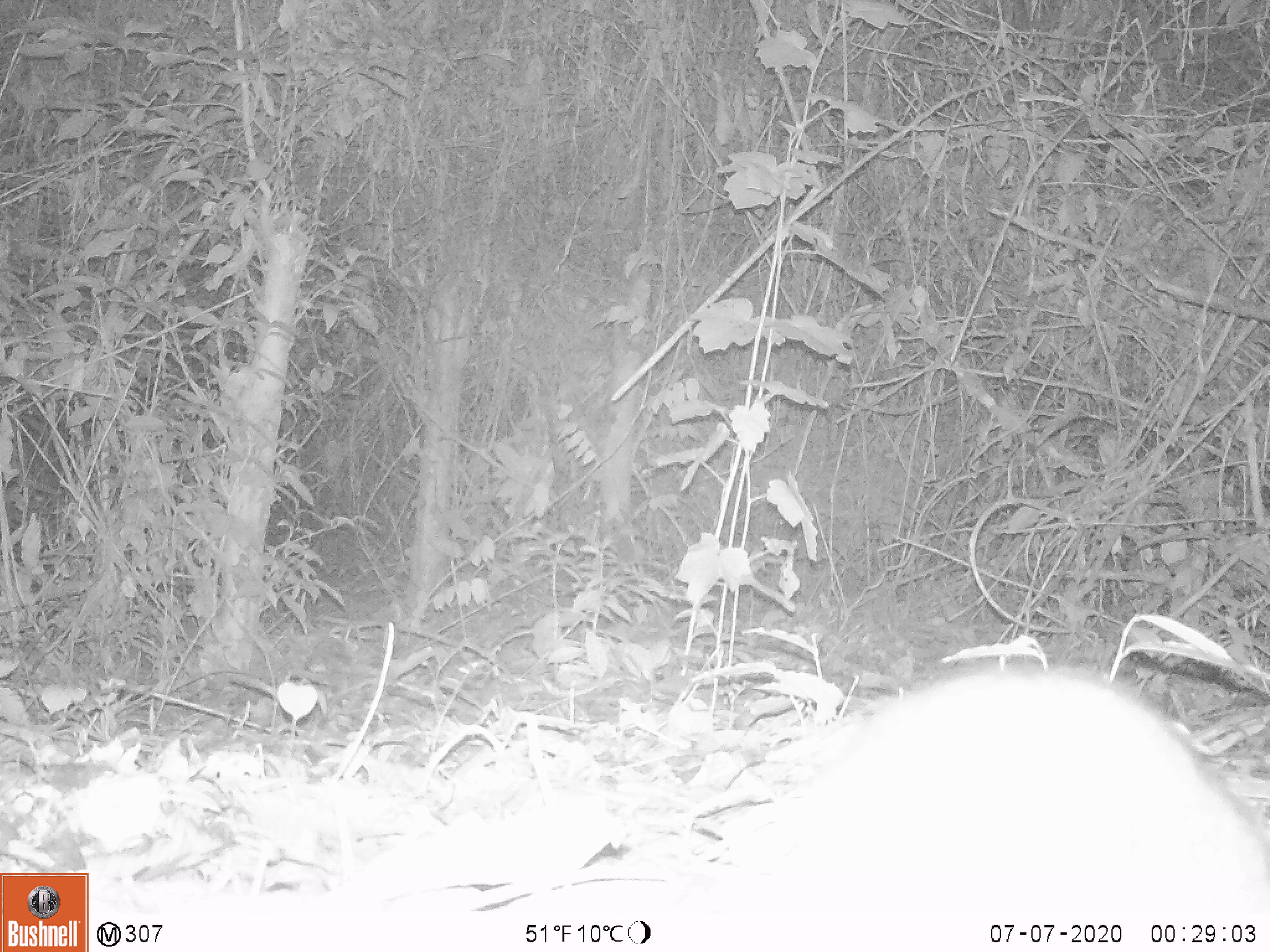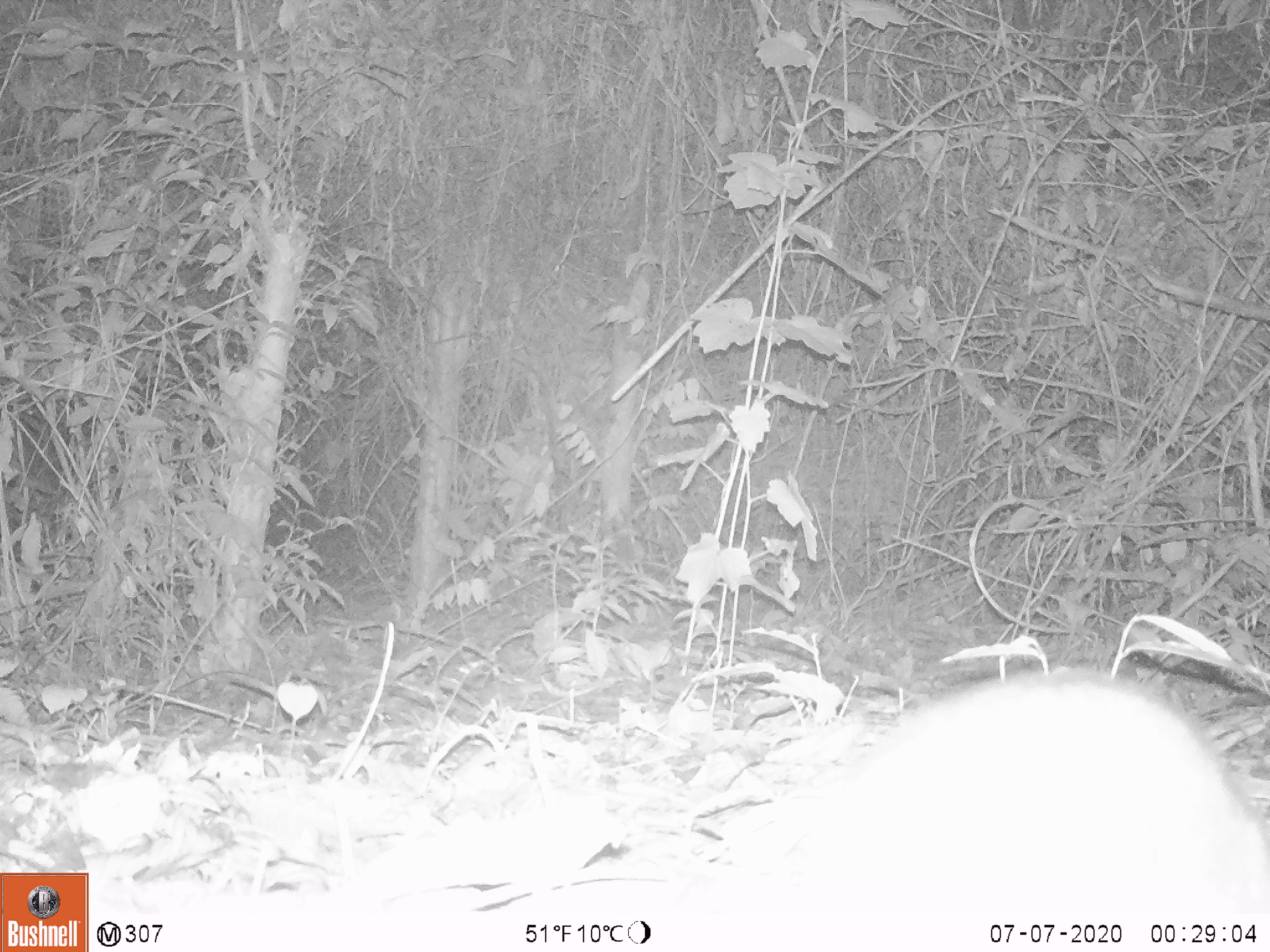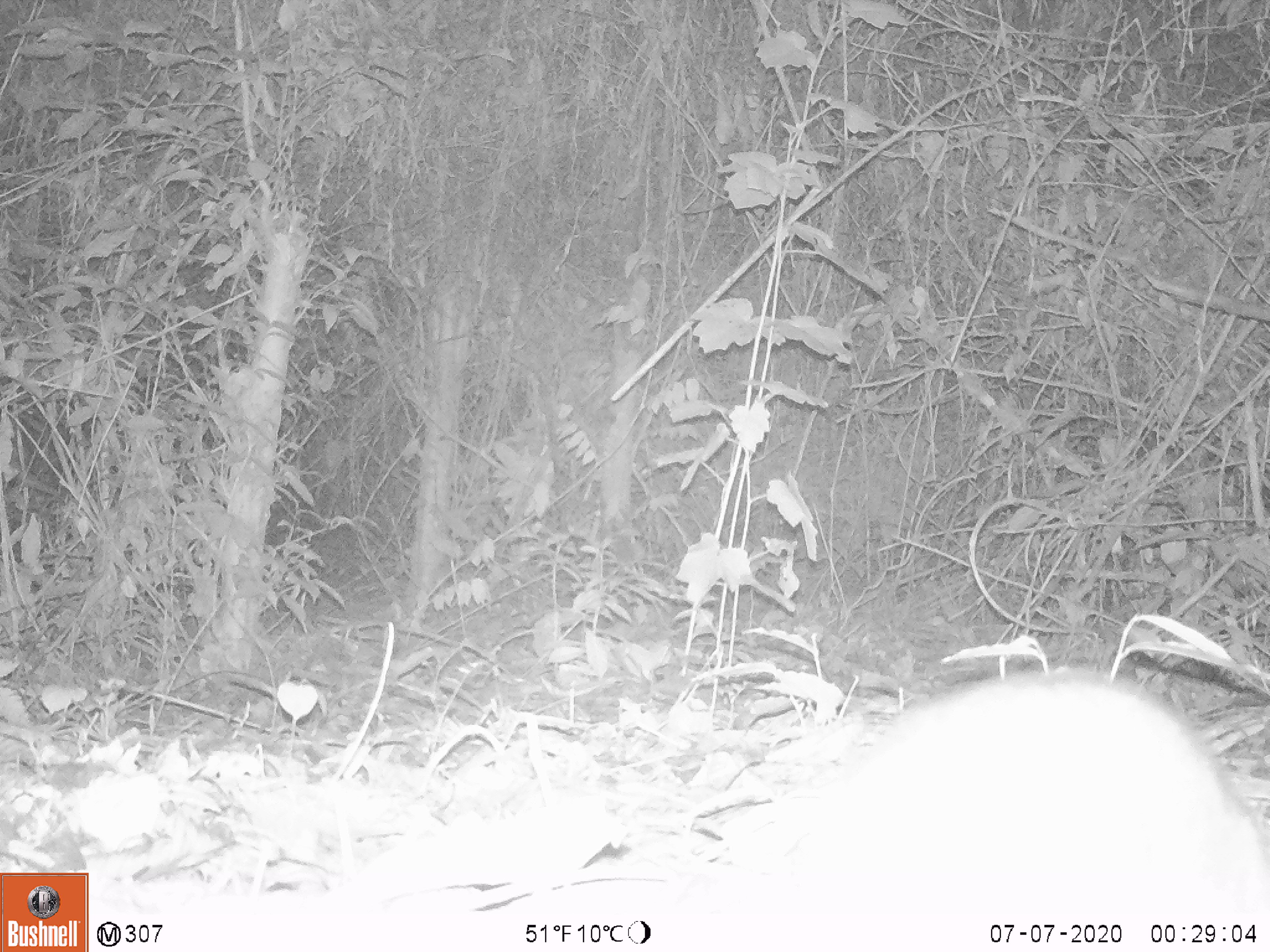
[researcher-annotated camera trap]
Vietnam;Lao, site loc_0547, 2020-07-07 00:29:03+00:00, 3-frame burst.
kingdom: Animalia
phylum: Chordata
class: Mammalia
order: Artiodactyla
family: Tragulidae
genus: Moschiola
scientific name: Moschiola meminna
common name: chevrotain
Chevrotain (Moschiola meminna). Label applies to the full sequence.